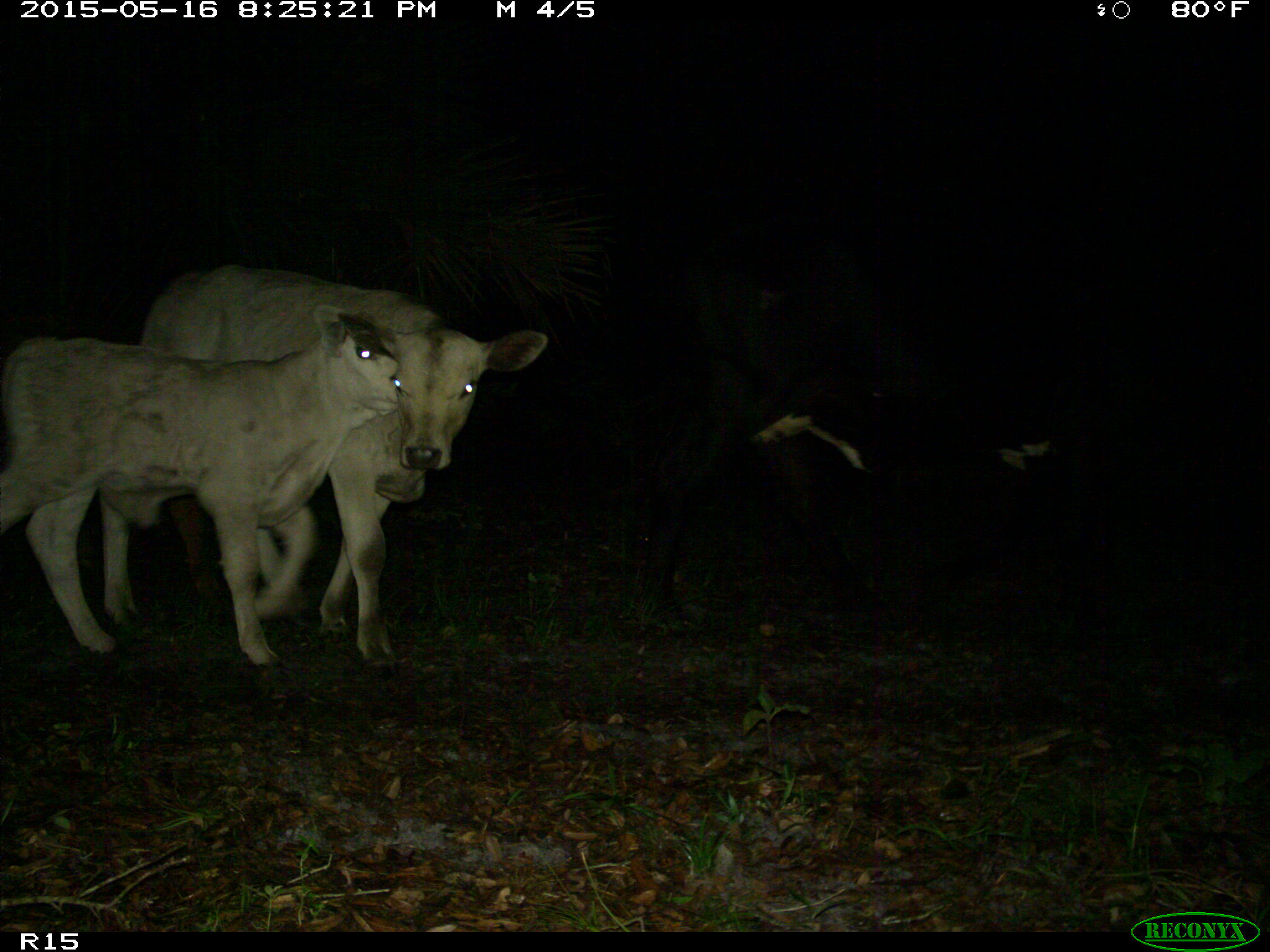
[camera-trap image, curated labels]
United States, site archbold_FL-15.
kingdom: Animalia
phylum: Chordata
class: Mammalia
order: Artiodactyla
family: Bovidae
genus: Bos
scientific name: Bos taurus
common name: domestic cow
Bos taurus (domestic cow).